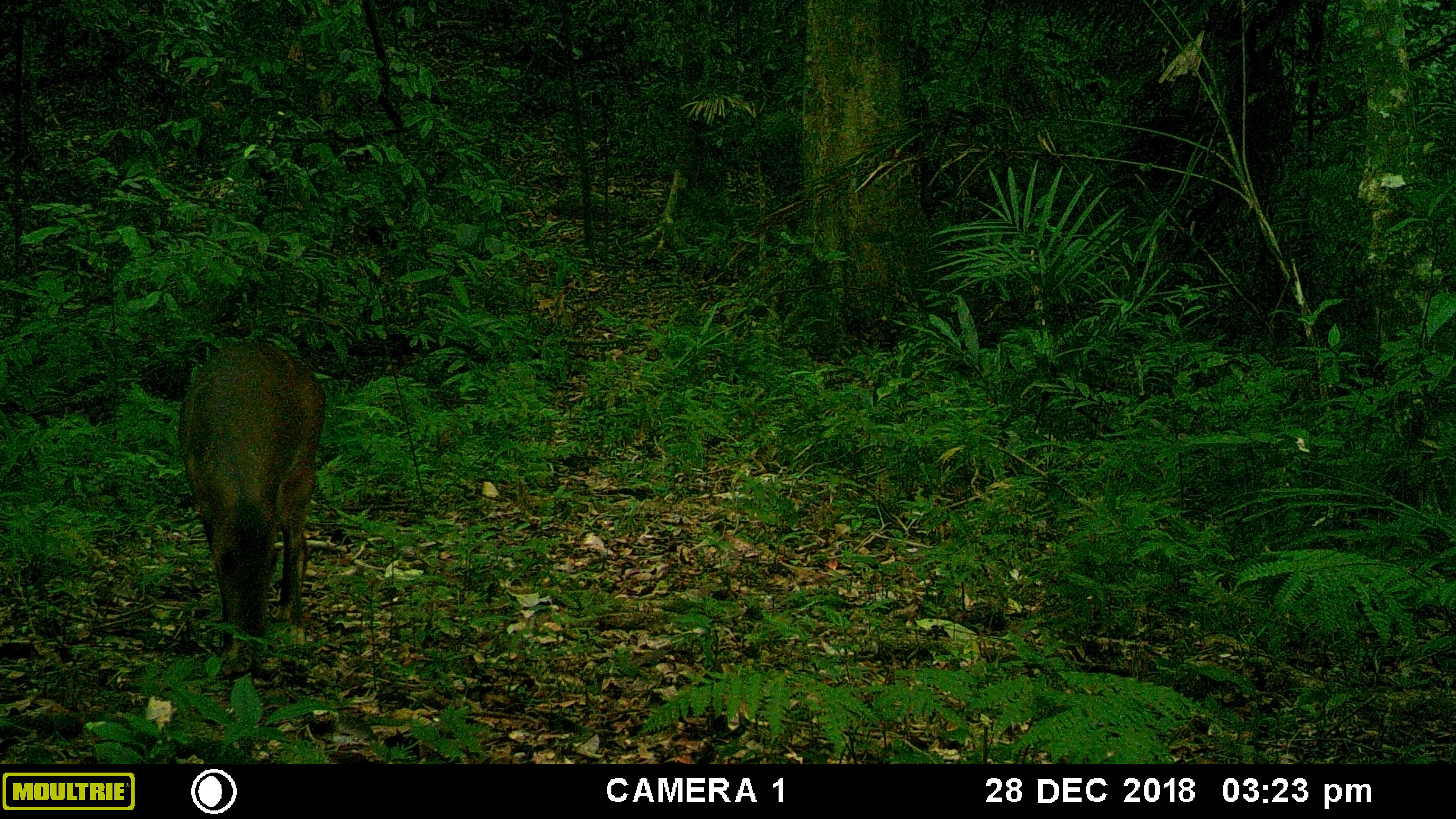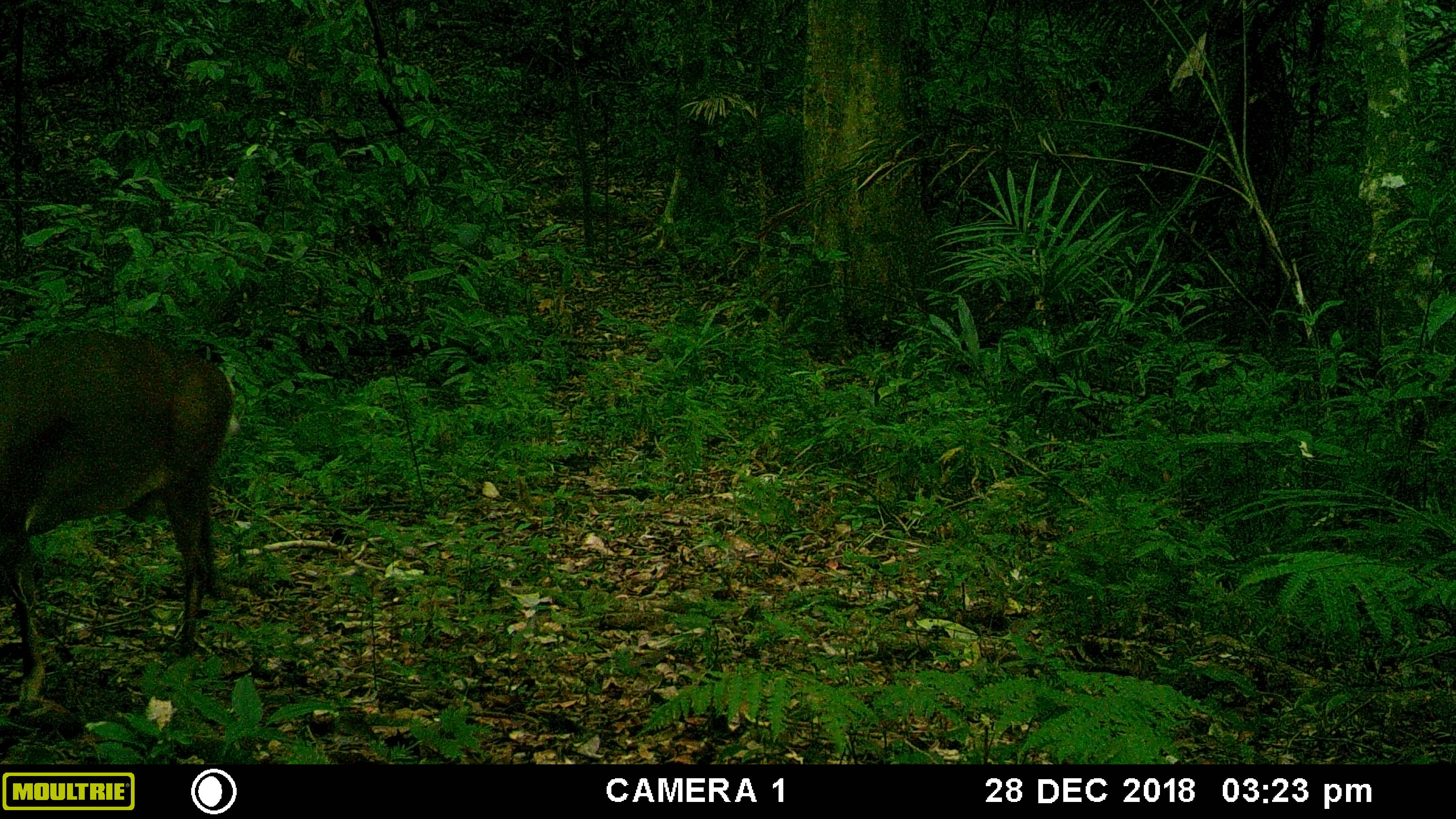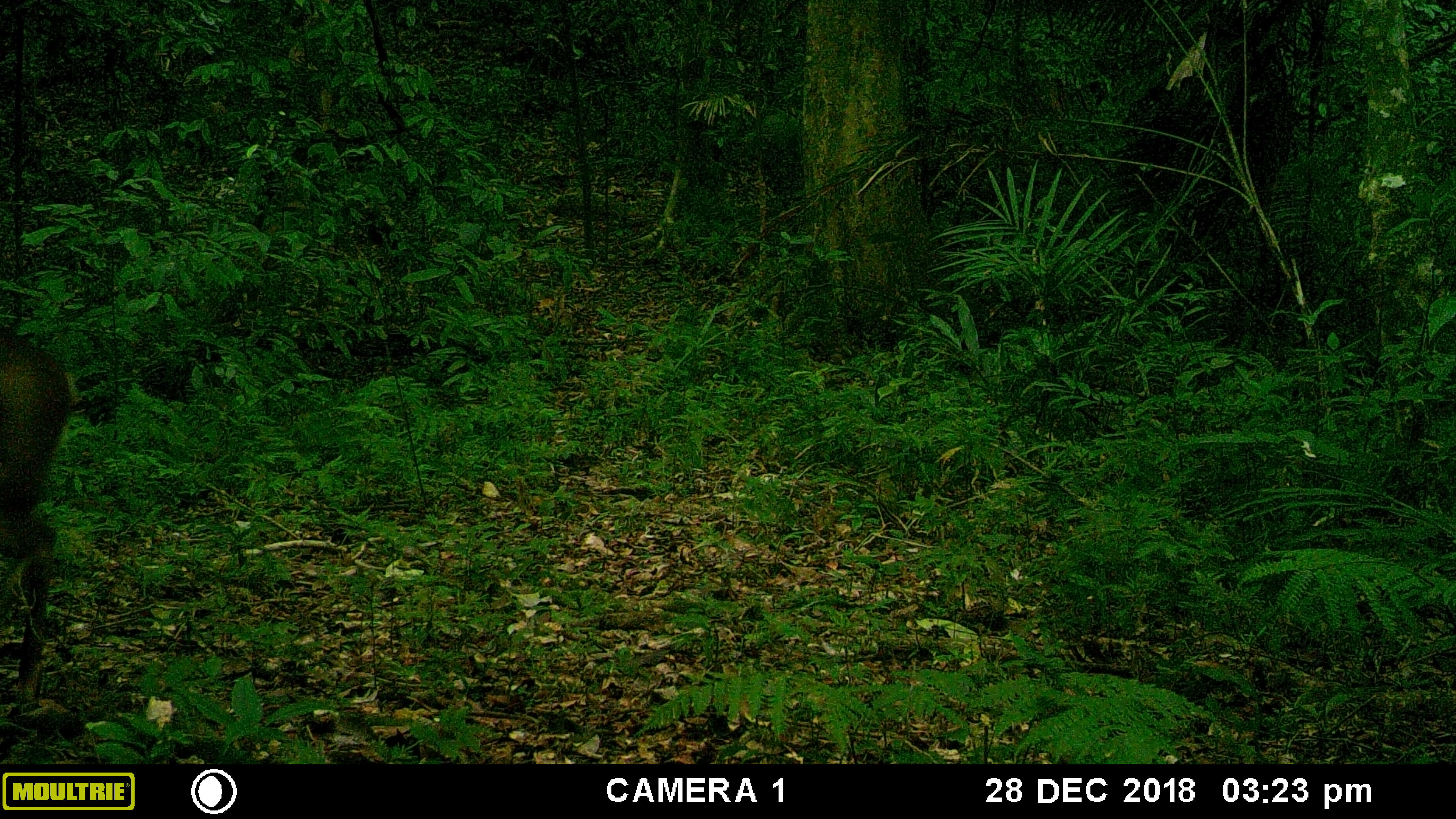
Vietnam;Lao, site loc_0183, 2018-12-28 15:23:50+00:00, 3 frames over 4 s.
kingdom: Animalia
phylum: Chordata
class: Mammalia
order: Artiodactyla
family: Cervidae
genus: Muntiacus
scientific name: Muntiacus vuquangensis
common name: large-antlered muntjac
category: large antlered muntjac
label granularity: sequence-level